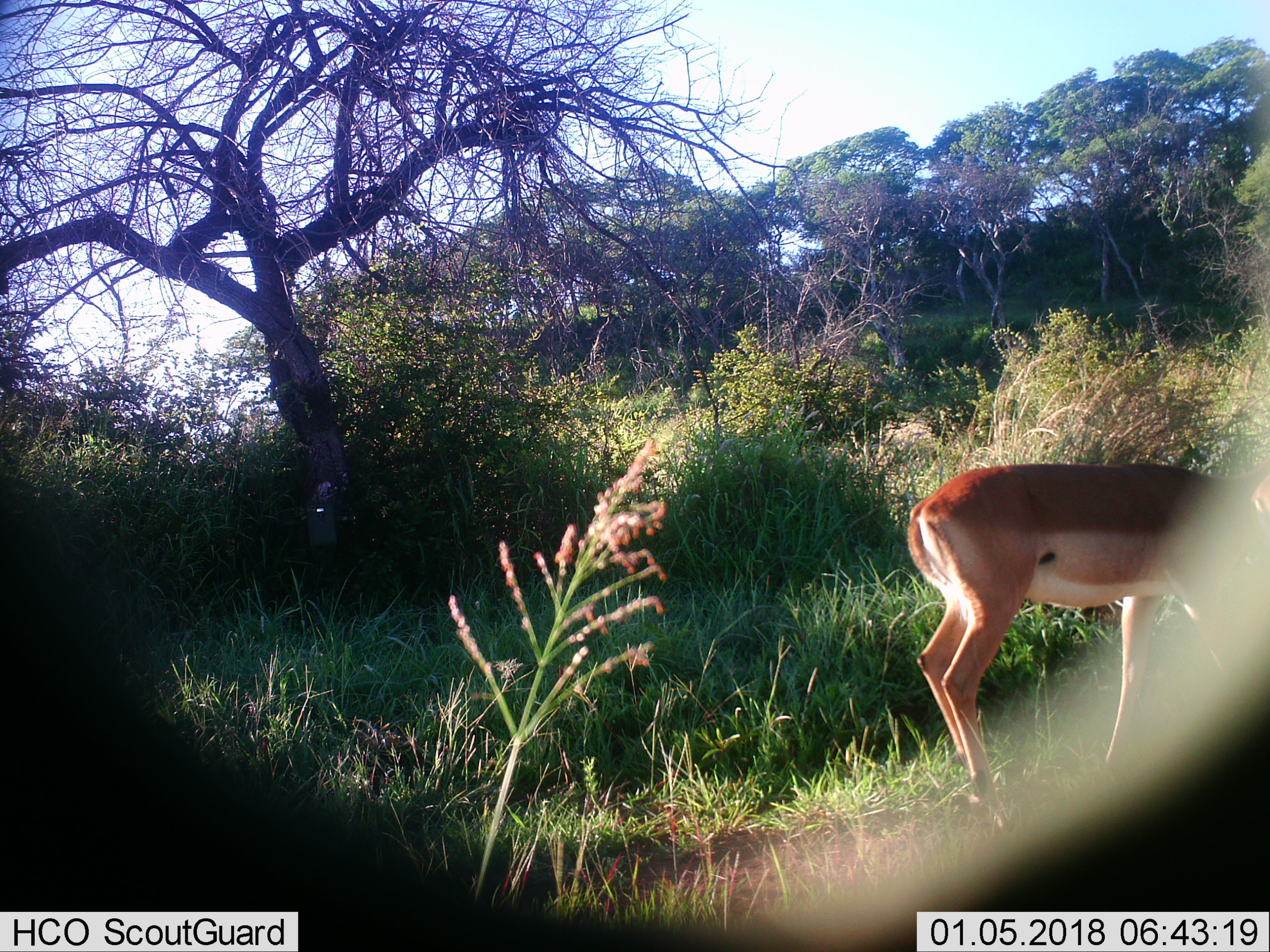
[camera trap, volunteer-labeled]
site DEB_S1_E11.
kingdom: Animalia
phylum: Chordata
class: Mammalia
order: Artiodactyla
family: Bovidae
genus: Aepyceros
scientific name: Aepyceros melampus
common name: impala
Impala (Aepyceros melampus), count 1. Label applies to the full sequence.